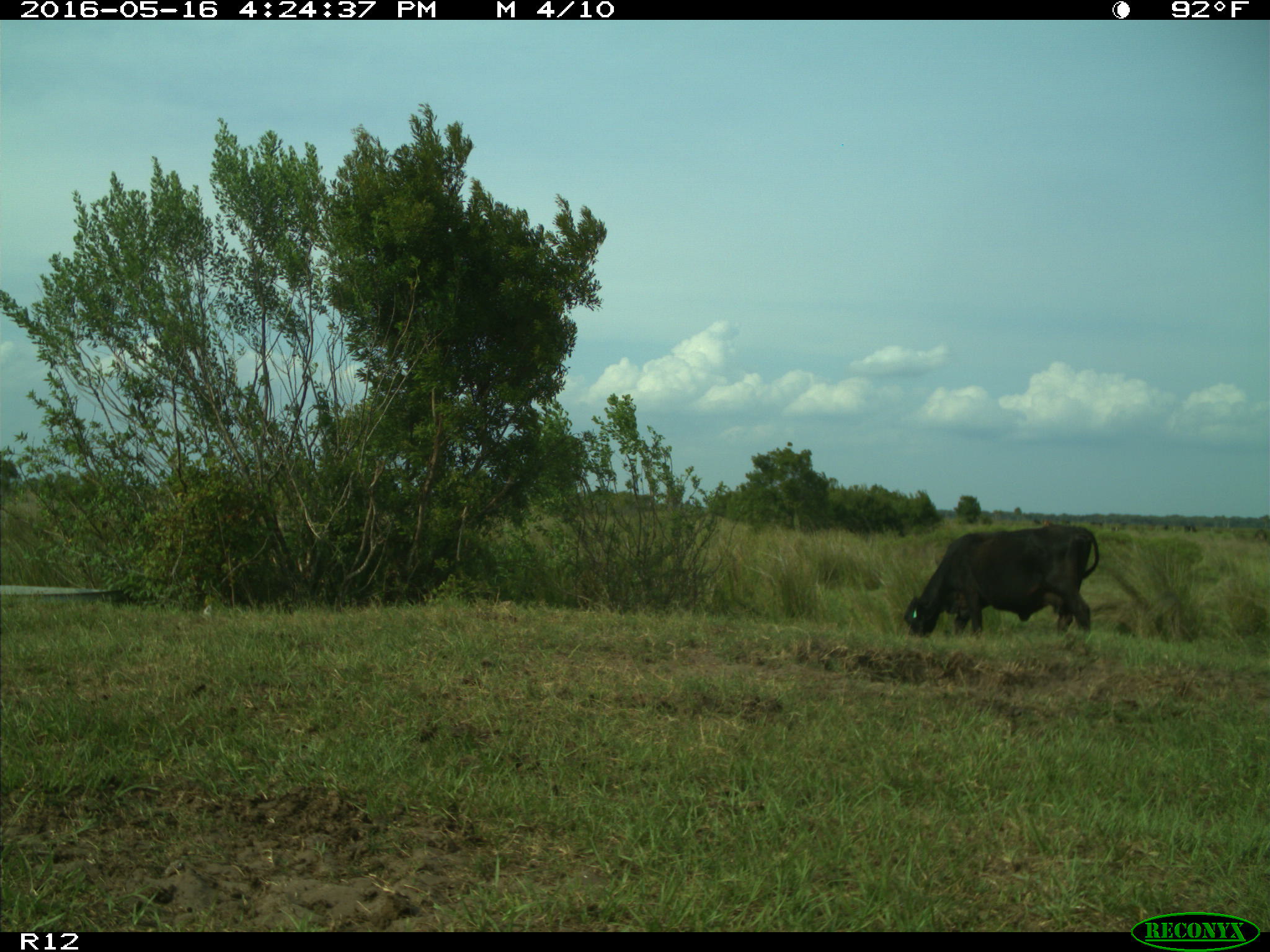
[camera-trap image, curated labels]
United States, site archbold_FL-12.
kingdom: Animalia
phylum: Chordata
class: Mammalia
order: Artiodactyla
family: Bovidae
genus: Bos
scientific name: Bos taurus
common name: domestic cow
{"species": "Bos taurus (domestic cow)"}